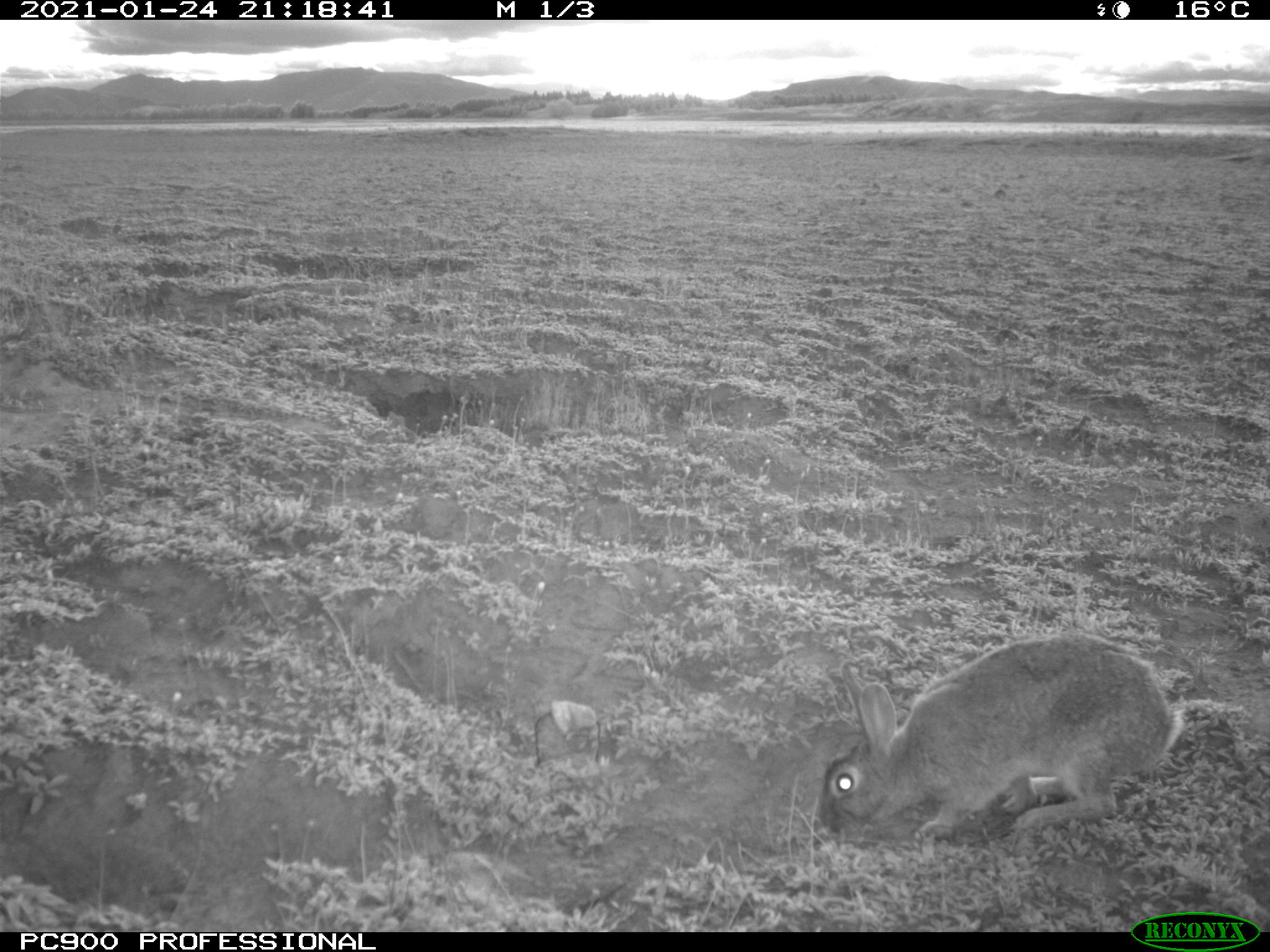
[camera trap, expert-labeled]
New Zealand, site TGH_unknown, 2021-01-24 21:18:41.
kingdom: Animalia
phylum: Chordata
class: Mammalia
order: Lagomorpha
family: Leporidae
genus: Oryctolagus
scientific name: Oryctolagus cuniculus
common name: european rabbit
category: rabbit